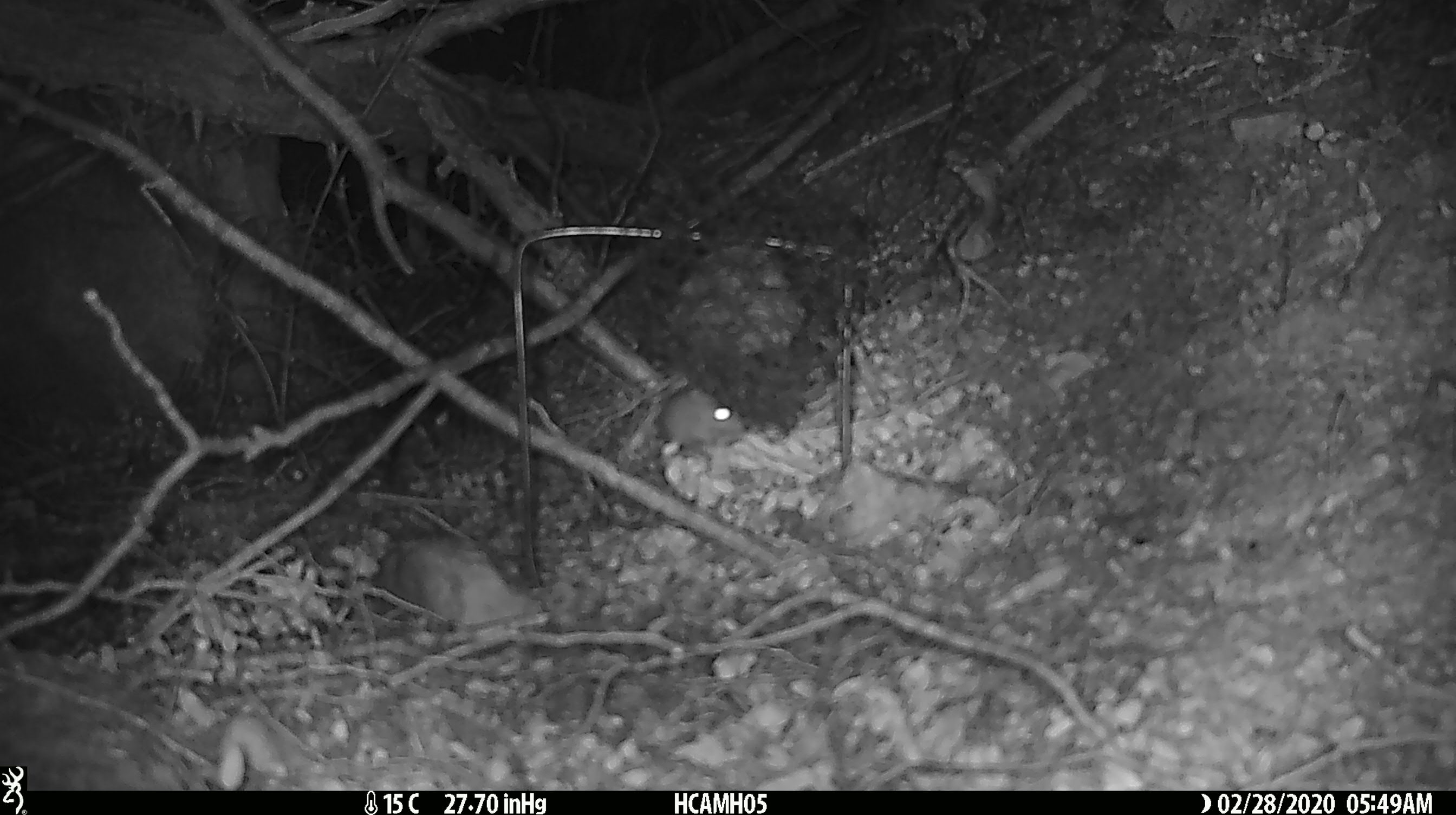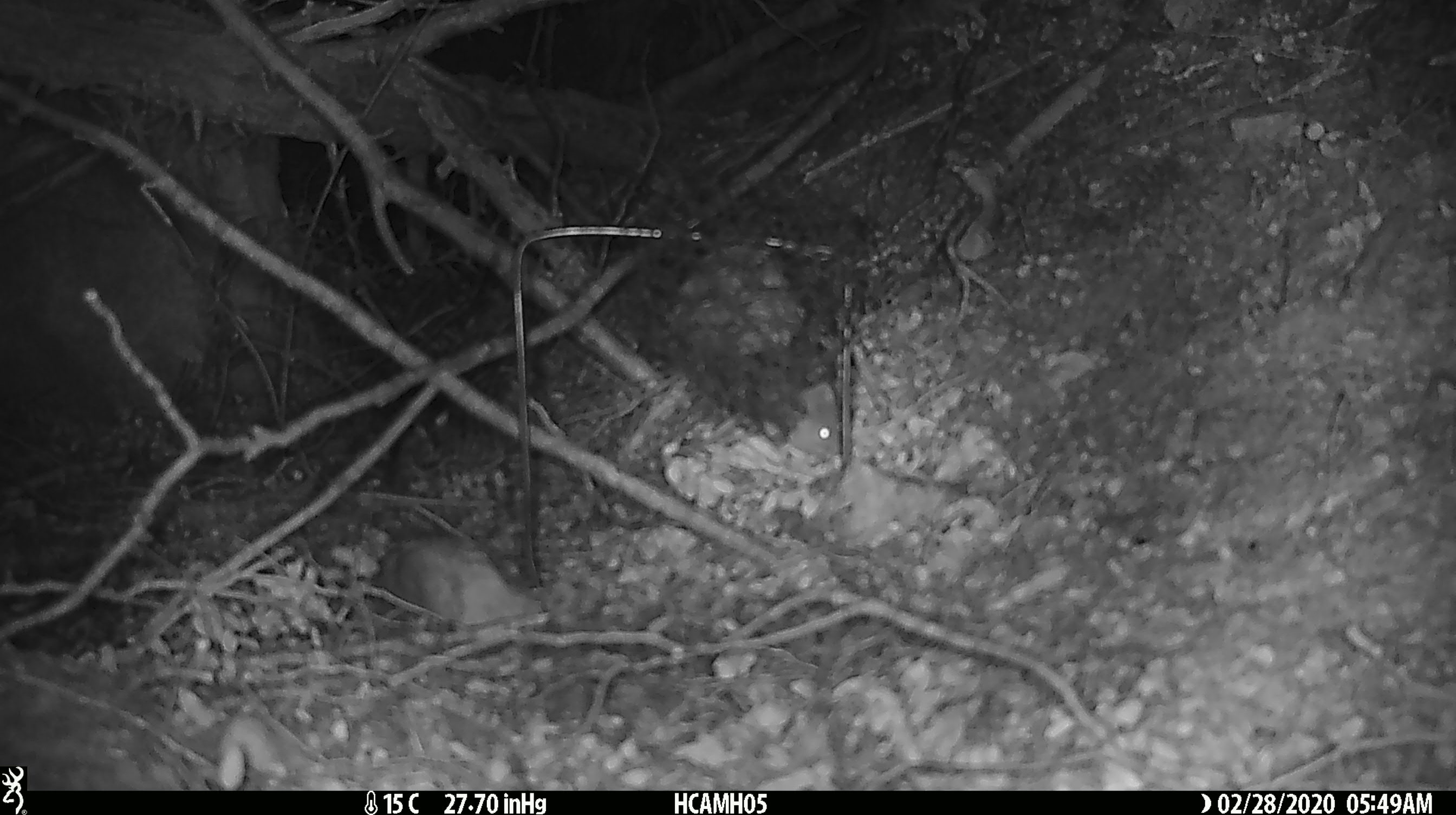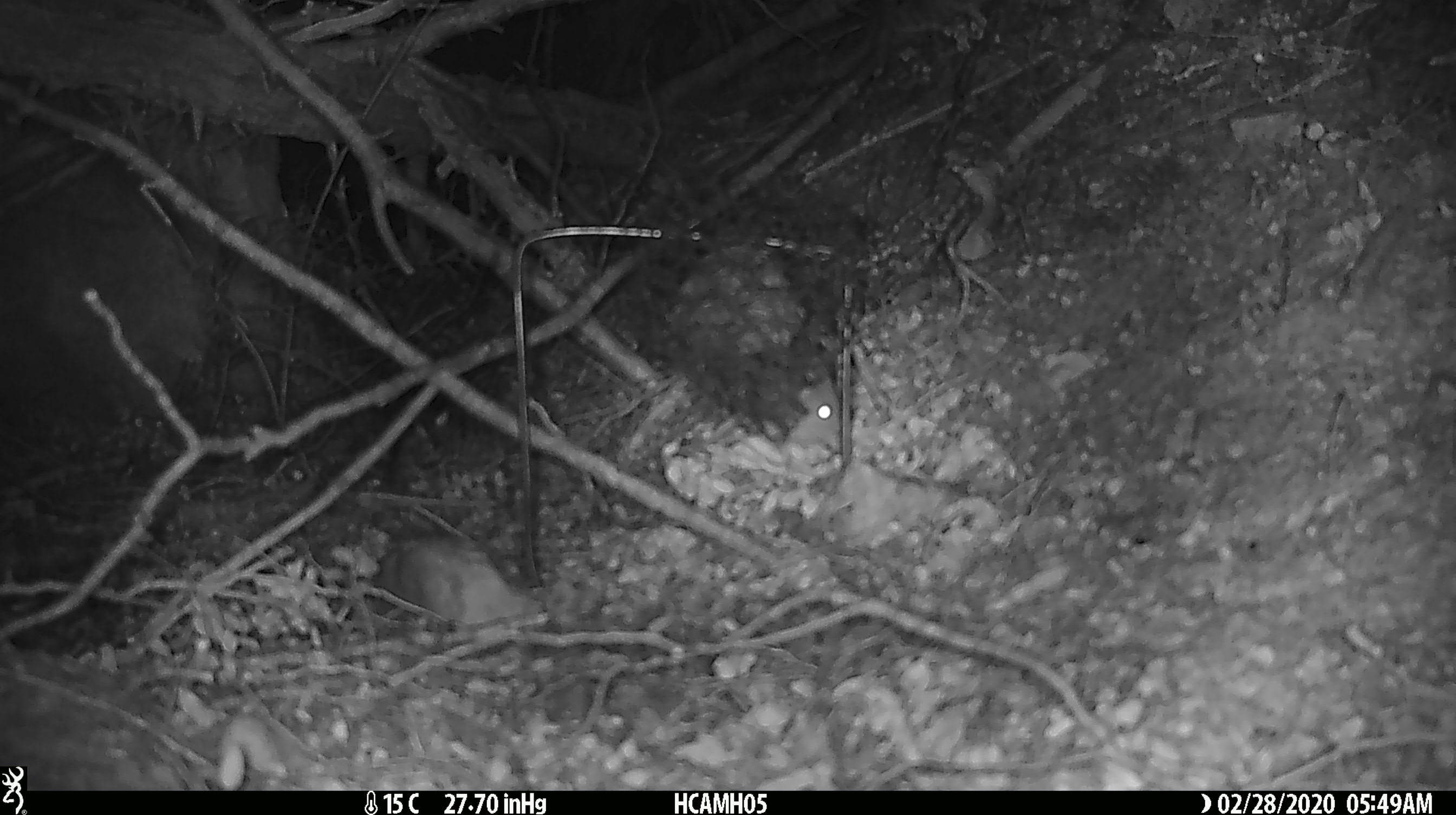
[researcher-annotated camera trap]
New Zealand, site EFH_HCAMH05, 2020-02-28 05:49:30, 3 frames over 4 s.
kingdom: Animalia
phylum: Chordata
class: Mammalia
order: Rodentia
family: Muridae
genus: Mus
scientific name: Mus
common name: mouse